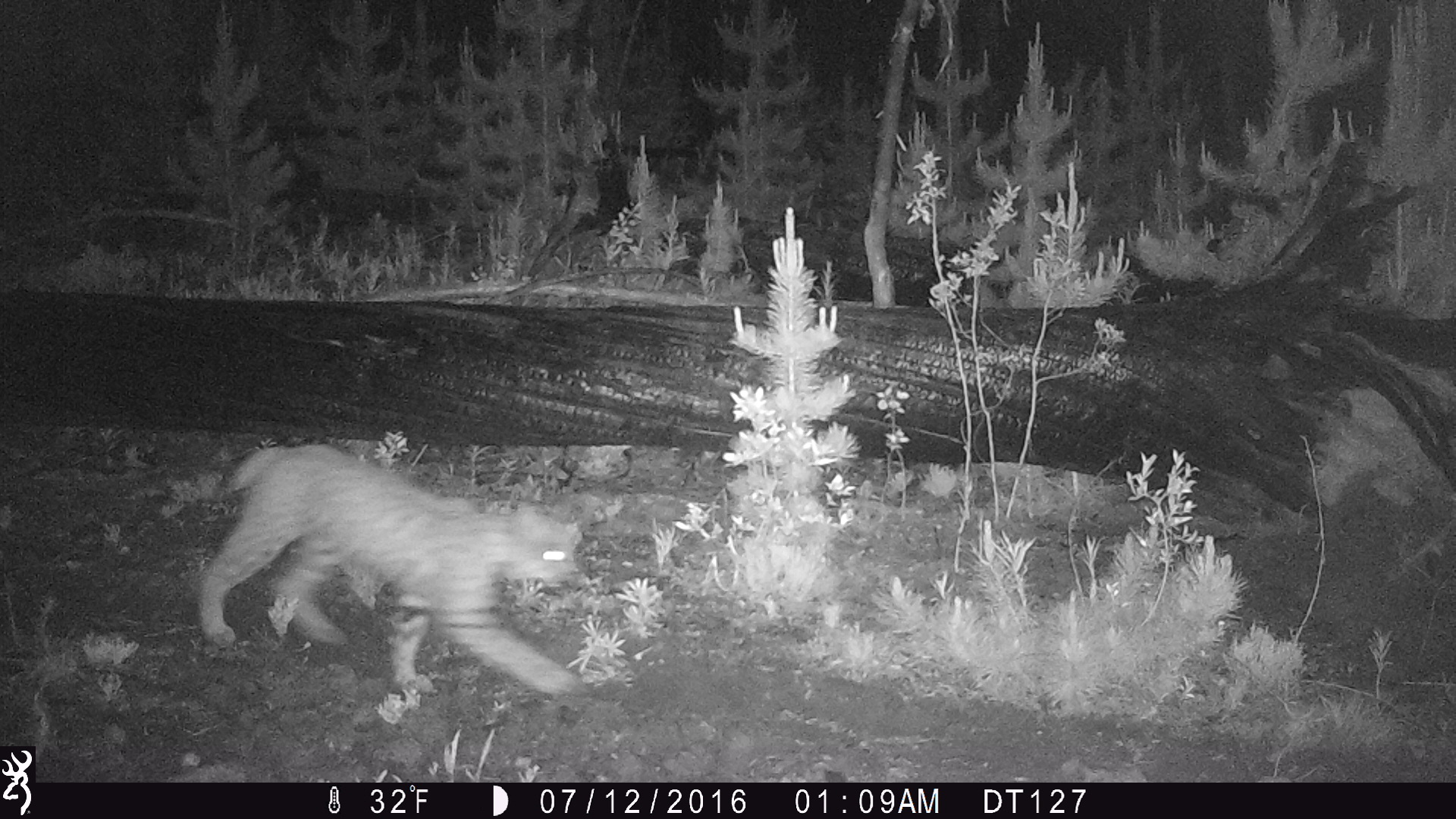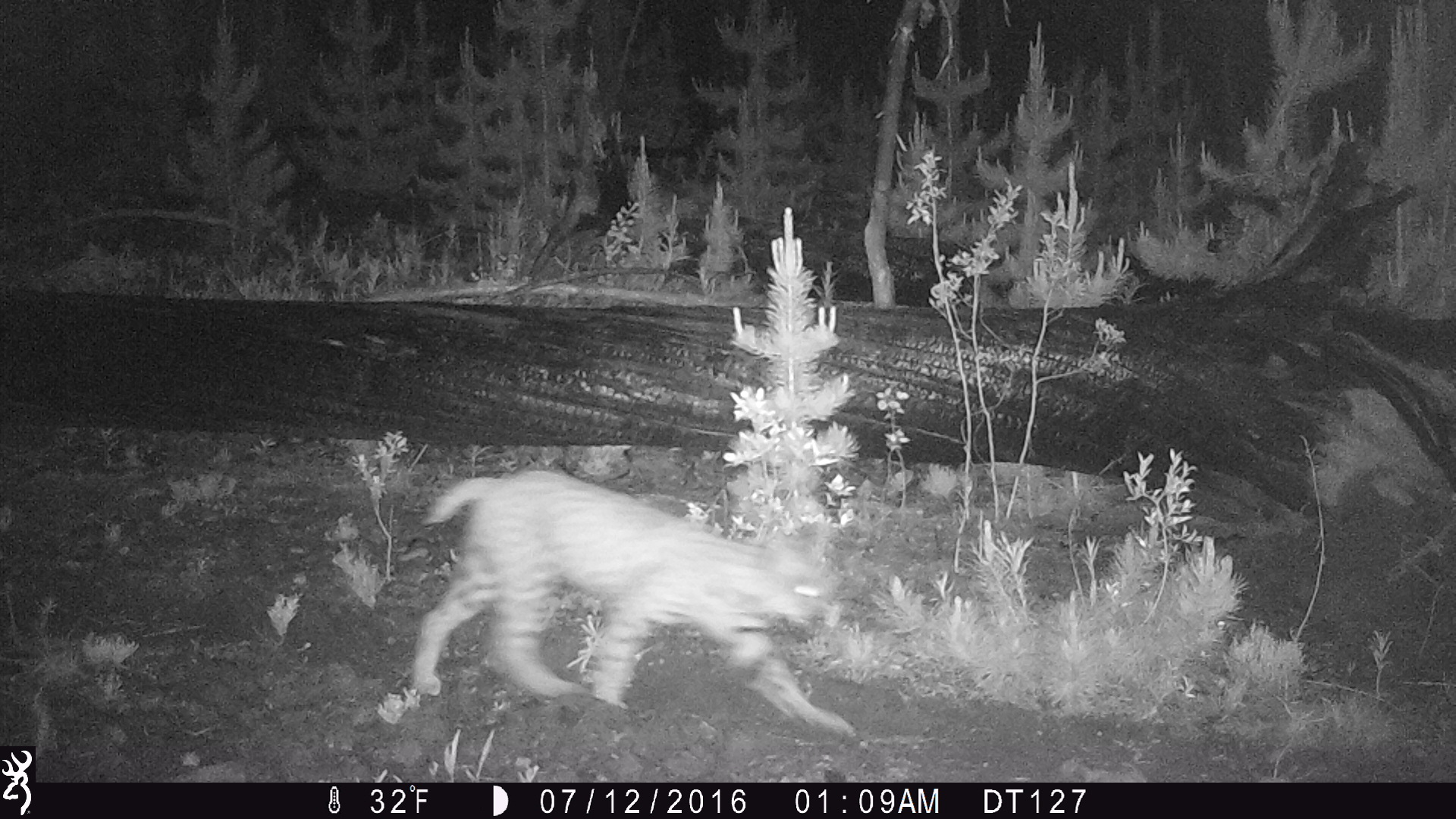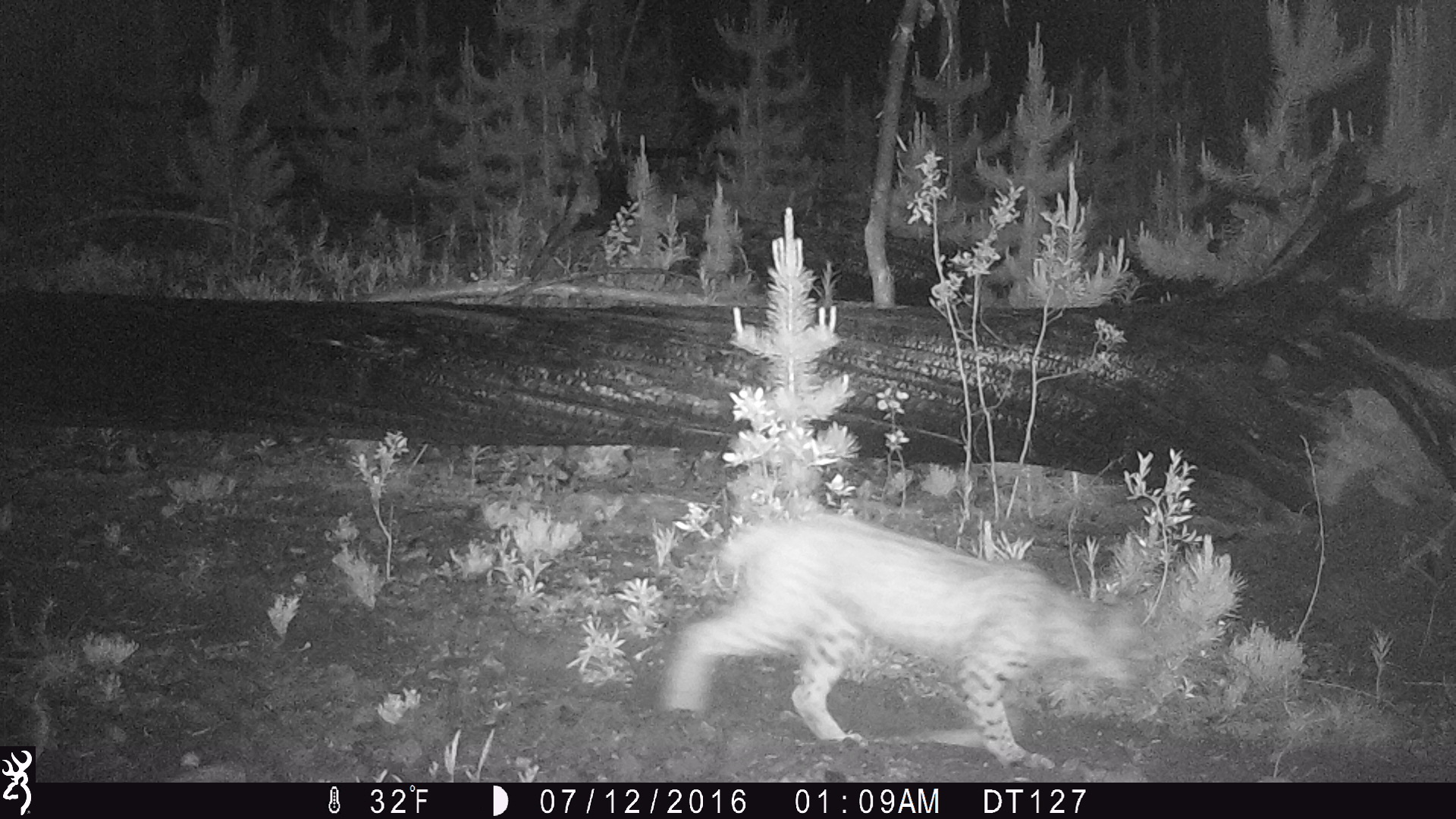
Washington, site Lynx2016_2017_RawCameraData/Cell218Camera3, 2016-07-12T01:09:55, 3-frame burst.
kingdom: Animalia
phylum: Chordata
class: Mammalia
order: Carnivora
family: Felidae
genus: Lynx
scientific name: Lynx rufus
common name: bobcat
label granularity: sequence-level